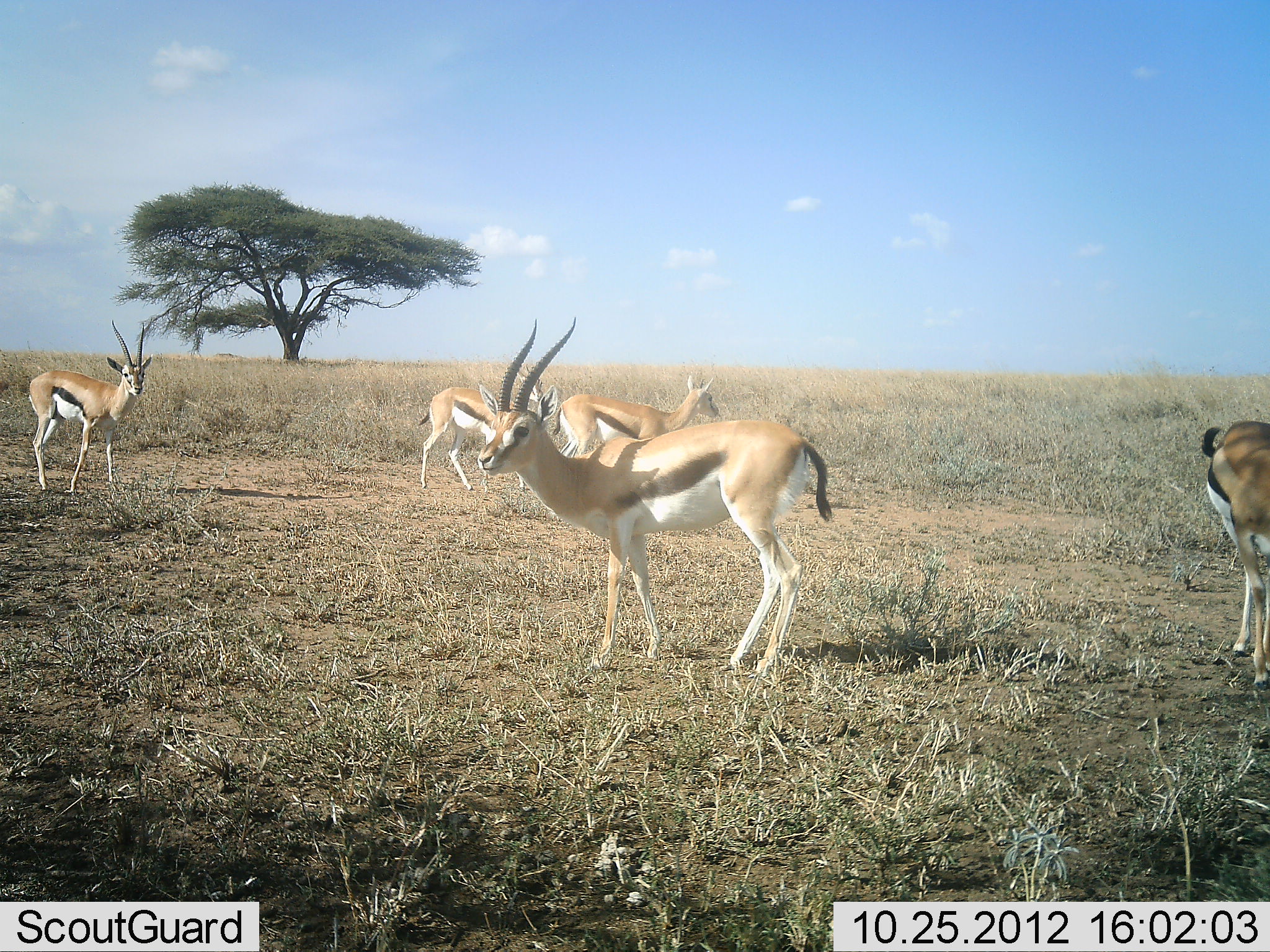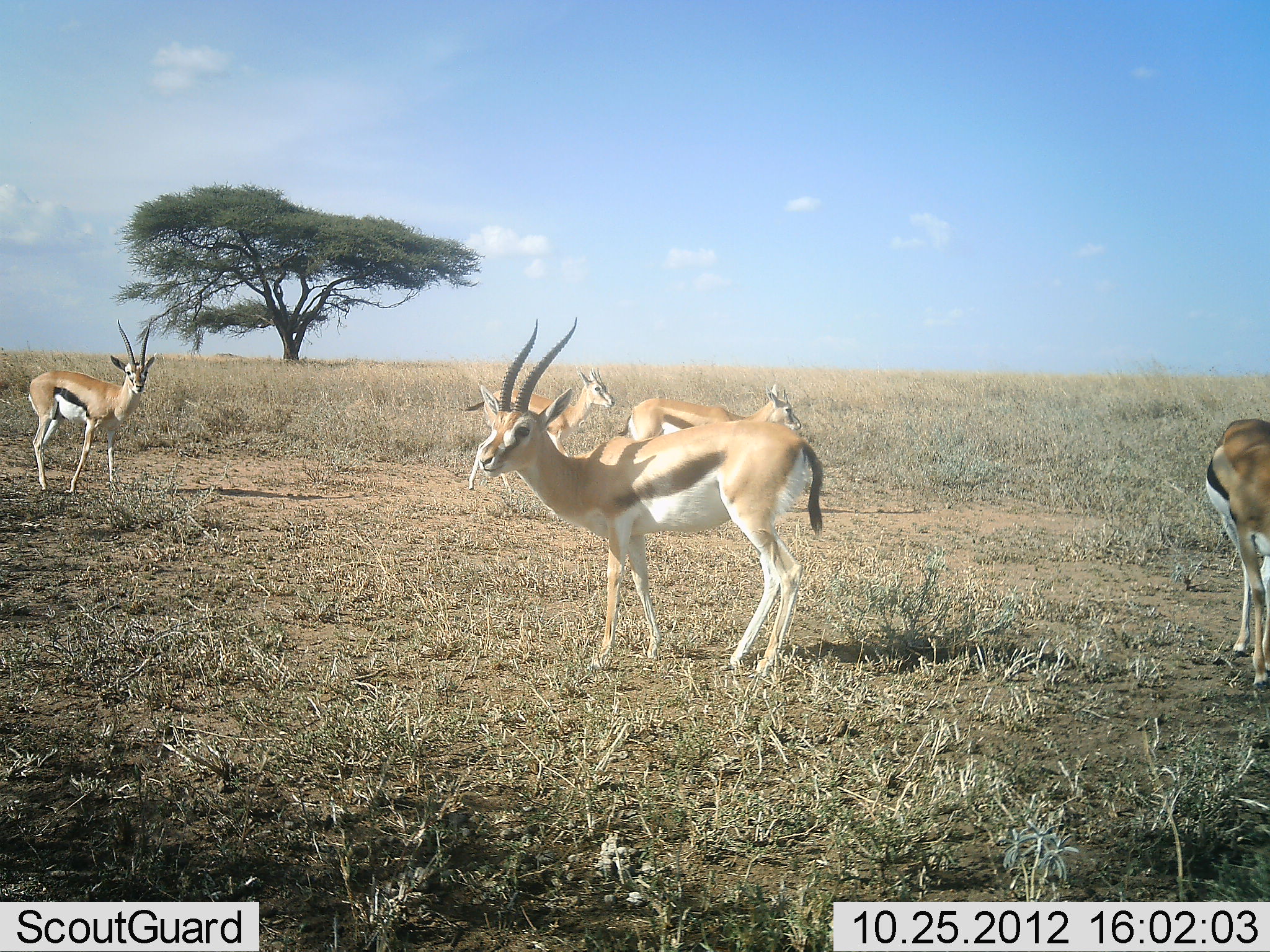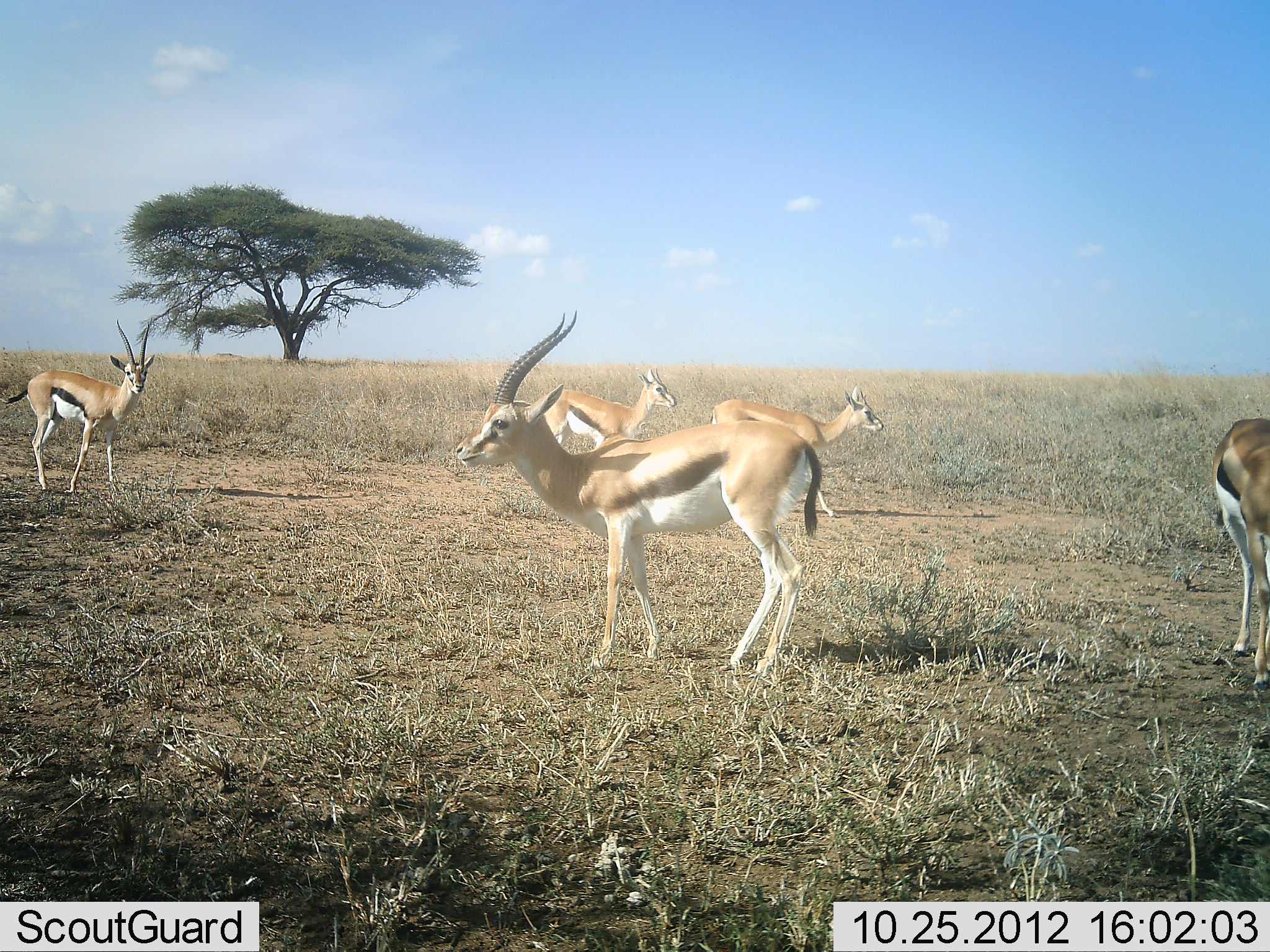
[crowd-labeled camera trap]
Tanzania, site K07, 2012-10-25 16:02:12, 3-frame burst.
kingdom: Animalia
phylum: Chordata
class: Mammalia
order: Artiodactyla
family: Bovidae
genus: Eudorcas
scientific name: Eudorcas thomsonii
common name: thomson's gazelle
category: gazellethomsons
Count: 5.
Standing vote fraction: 90%.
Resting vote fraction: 0%.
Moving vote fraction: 80%.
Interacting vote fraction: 0%.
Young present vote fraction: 0%.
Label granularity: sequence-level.